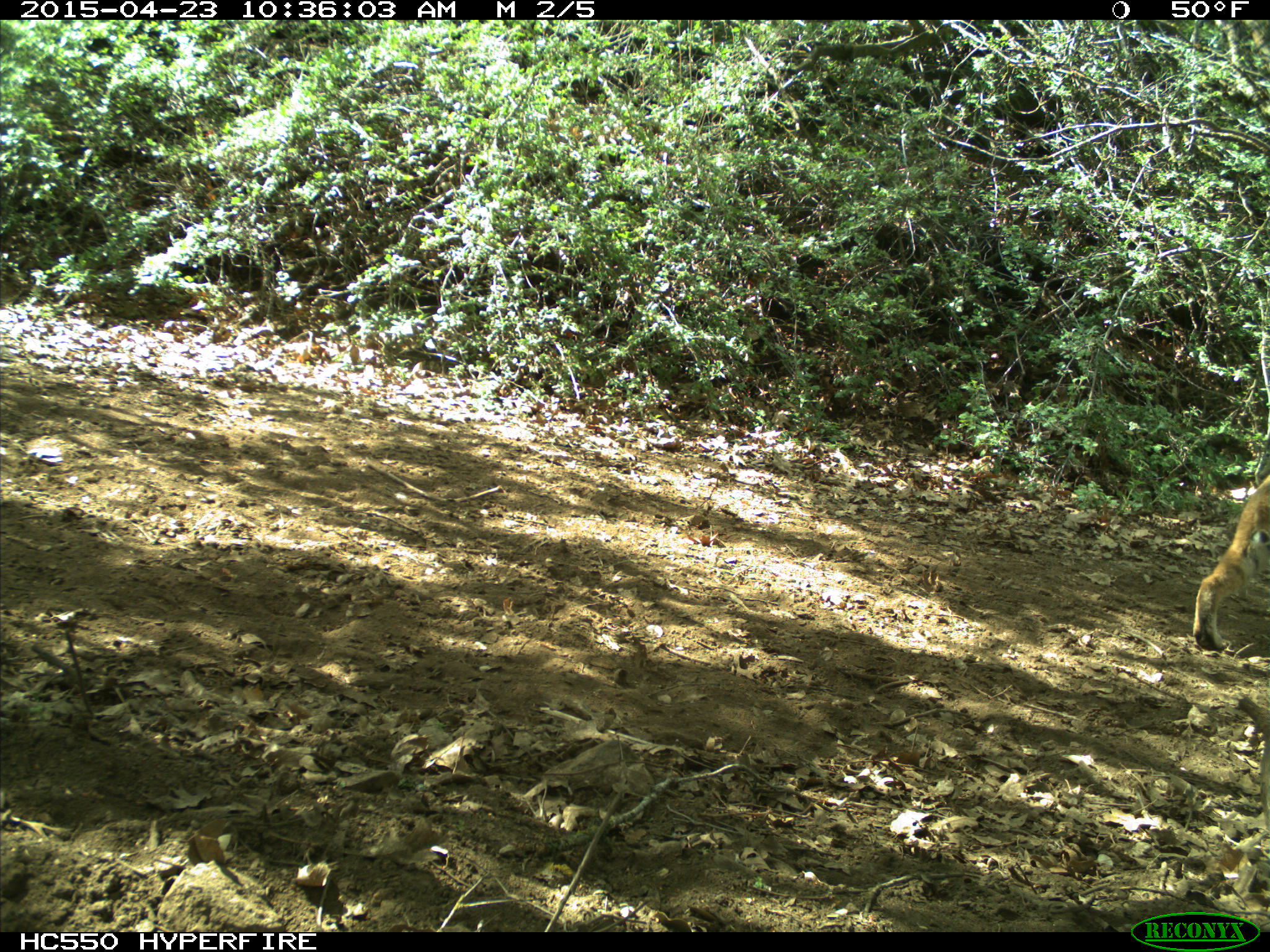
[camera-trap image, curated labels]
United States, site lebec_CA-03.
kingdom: Animalia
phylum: Chordata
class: Mammalia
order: Carnivora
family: Felidae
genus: Lynx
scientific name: Lynx rufus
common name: bobcat